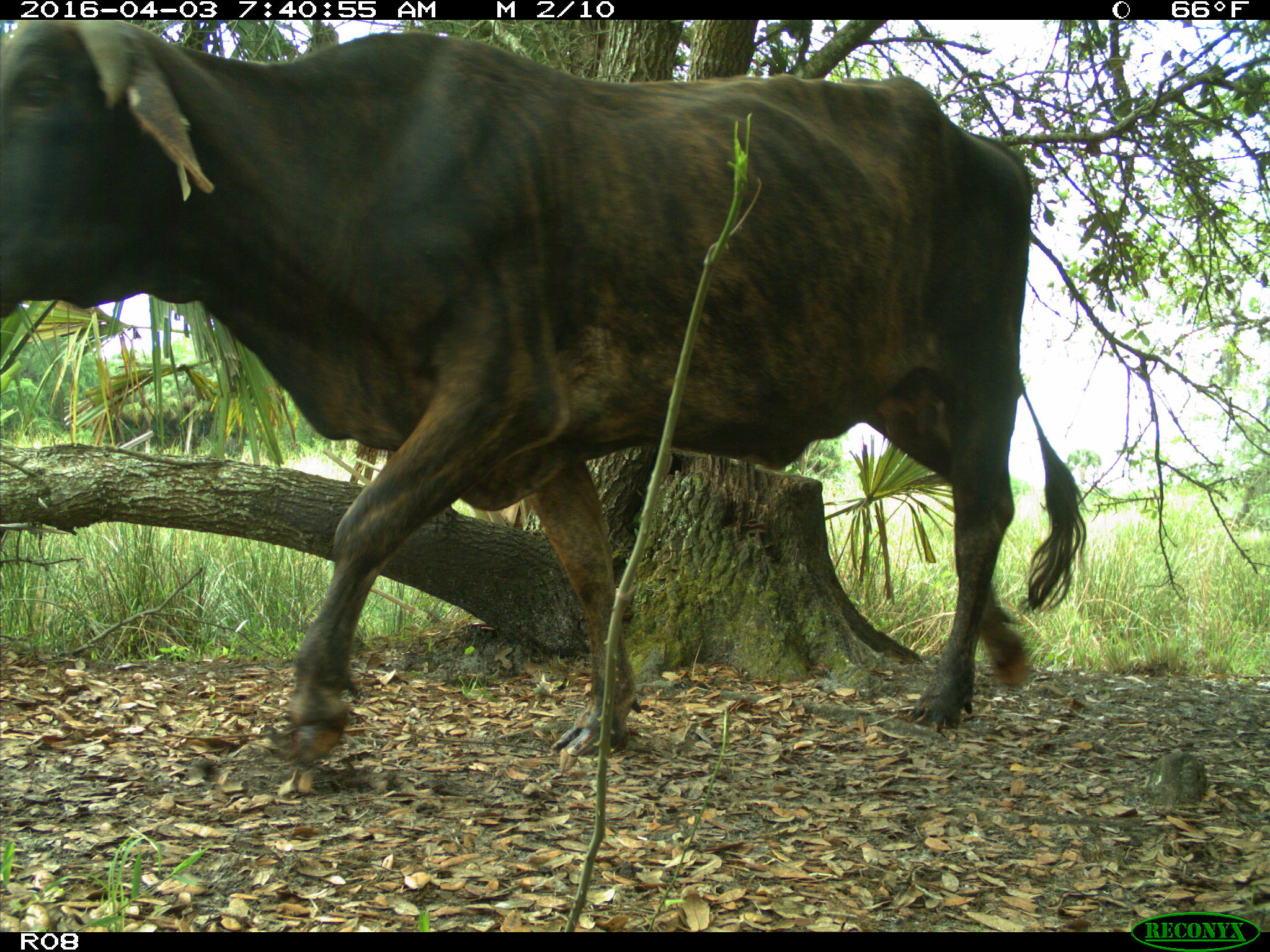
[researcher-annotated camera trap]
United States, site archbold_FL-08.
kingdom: Animalia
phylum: Chordata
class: Mammalia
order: Artiodactyla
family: Bovidae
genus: Bos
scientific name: Bos taurus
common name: domestic cow